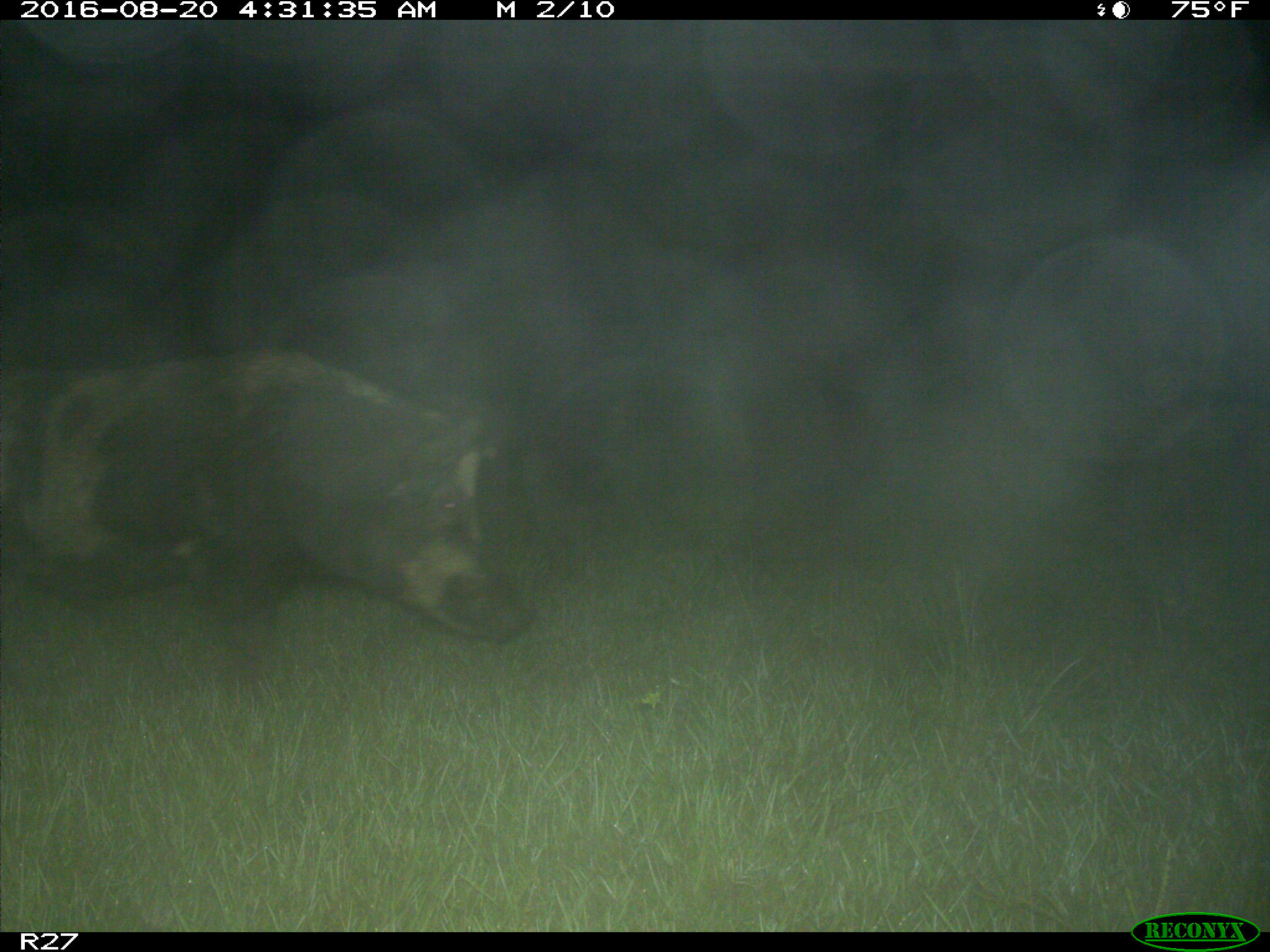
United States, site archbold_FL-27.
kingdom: Animalia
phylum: Chordata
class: Mammalia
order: Artiodactyla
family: Suidae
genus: Sus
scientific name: Sus scrofa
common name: wild boar